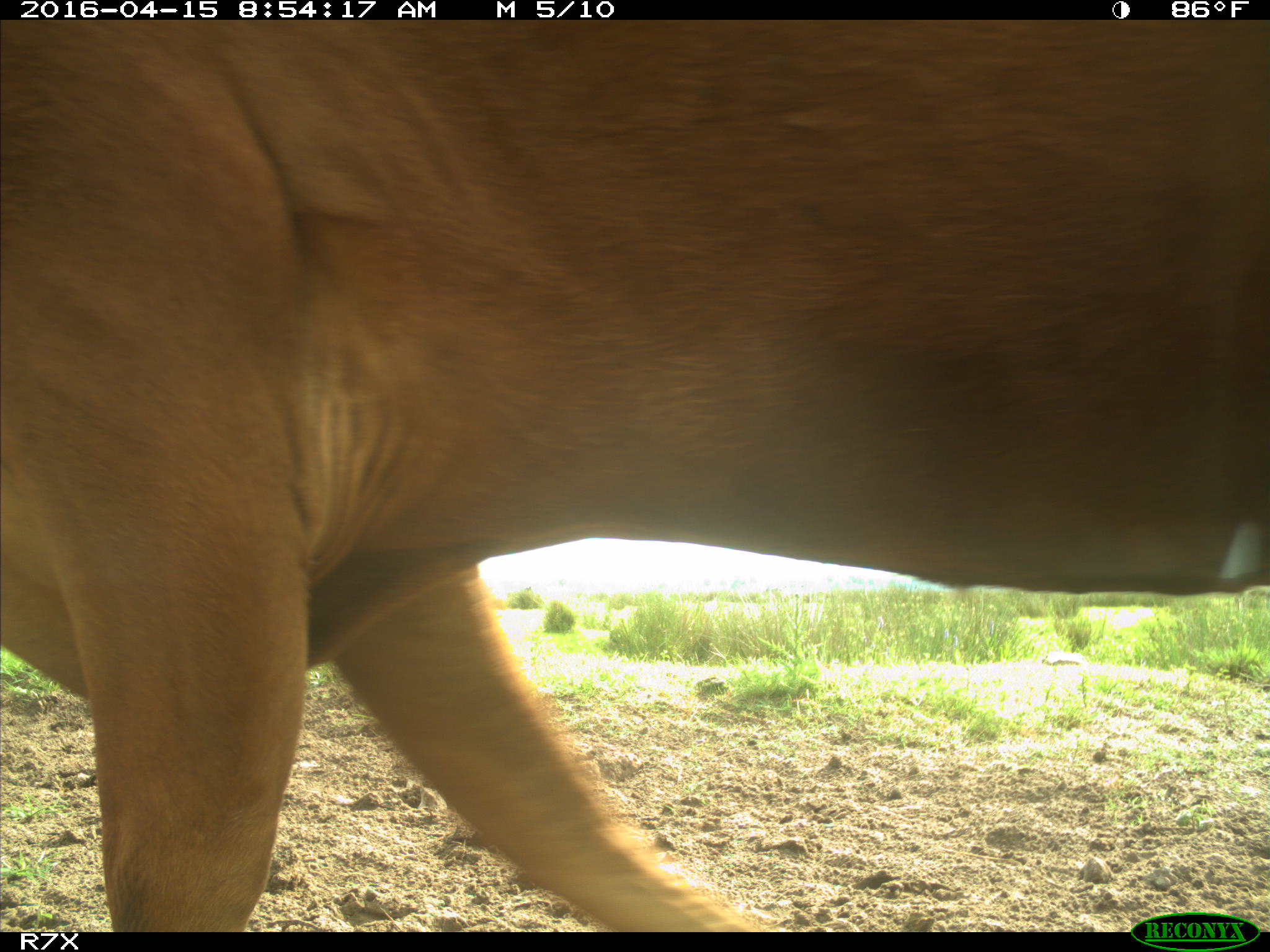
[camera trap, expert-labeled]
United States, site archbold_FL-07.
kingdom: Animalia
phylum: Chordata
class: Mammalia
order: Artiodactyla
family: Bovidae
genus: Bos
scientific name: Bos taurus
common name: domestic cow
Bos taurus (domestic cow).